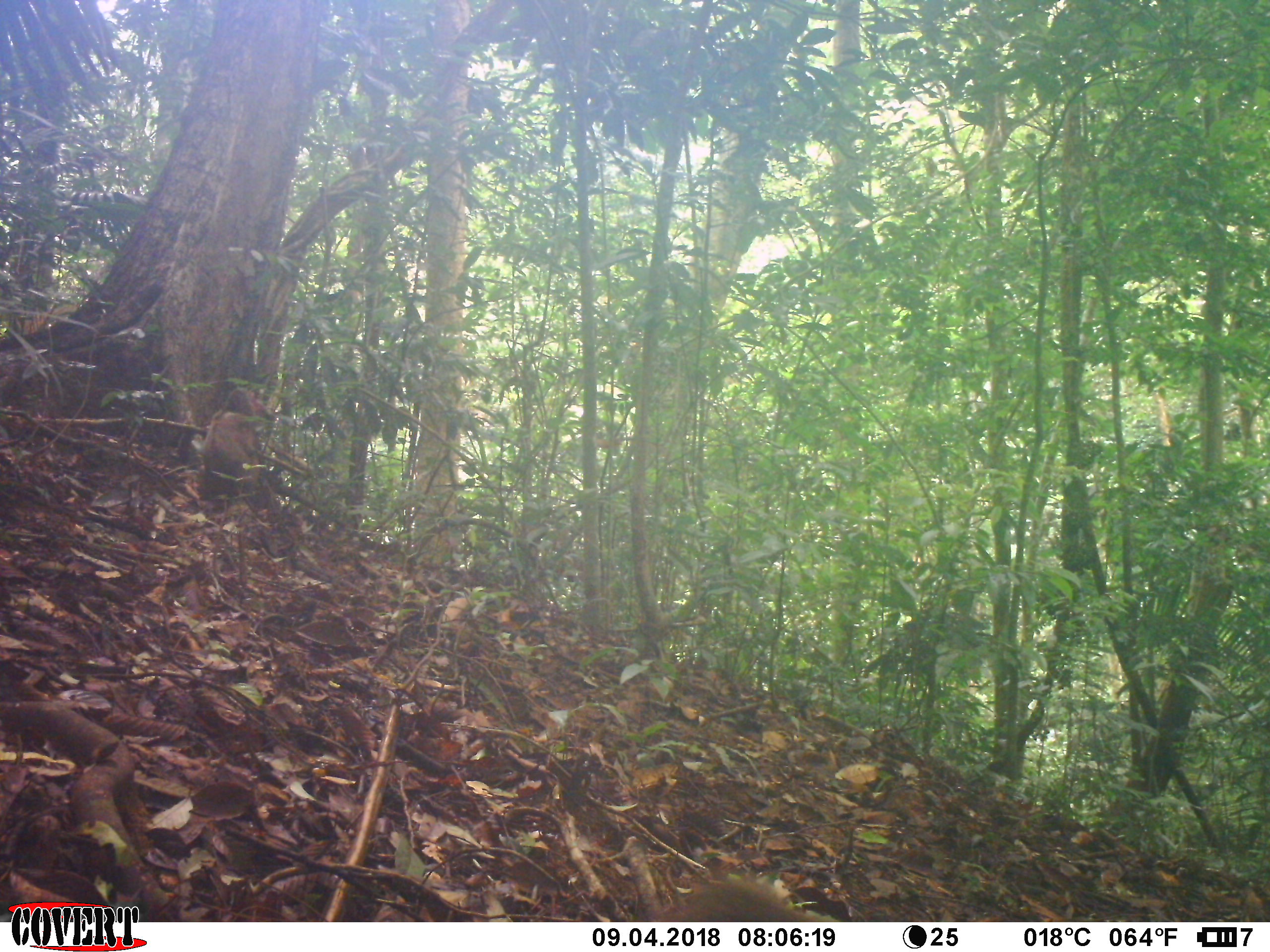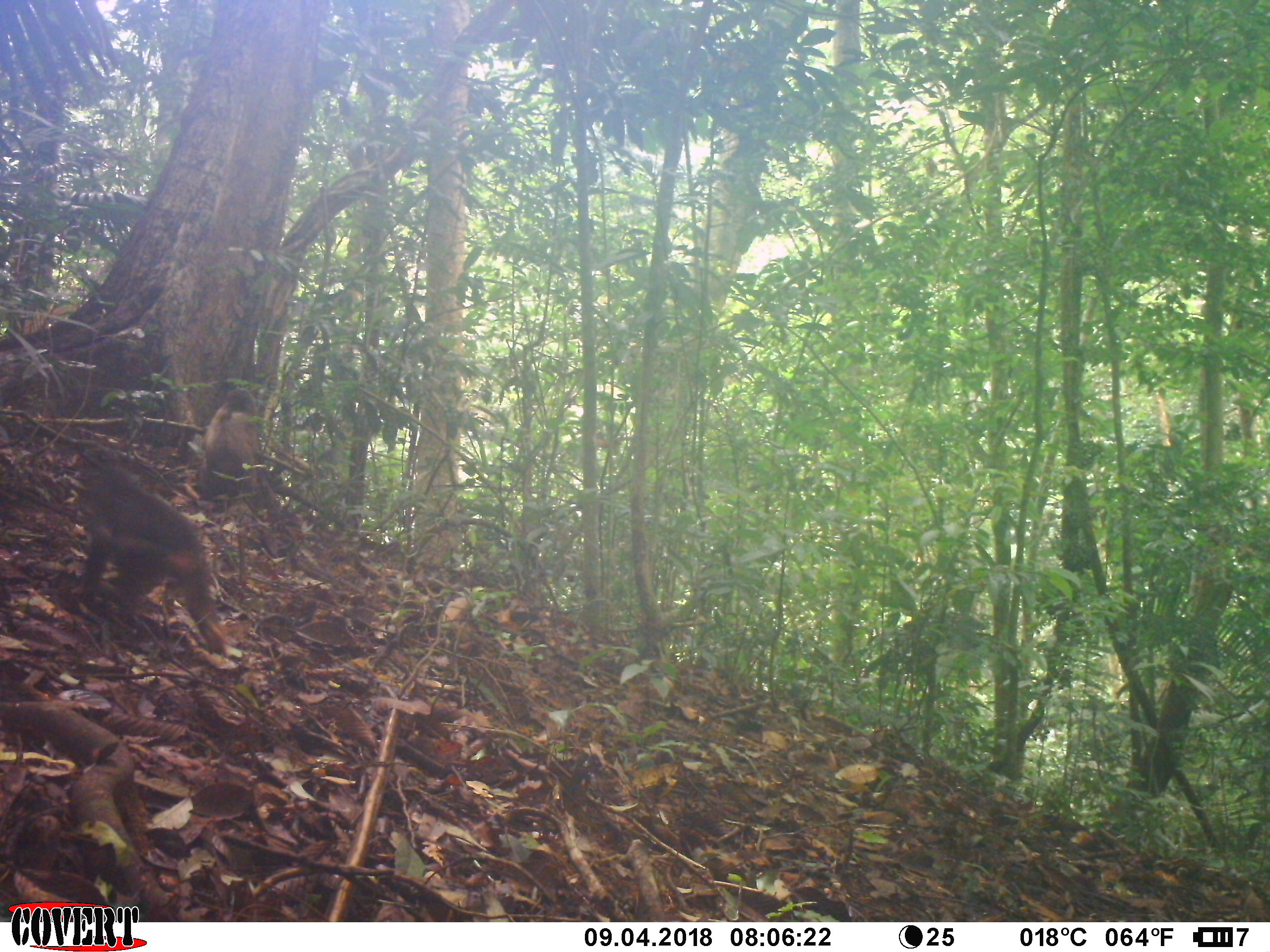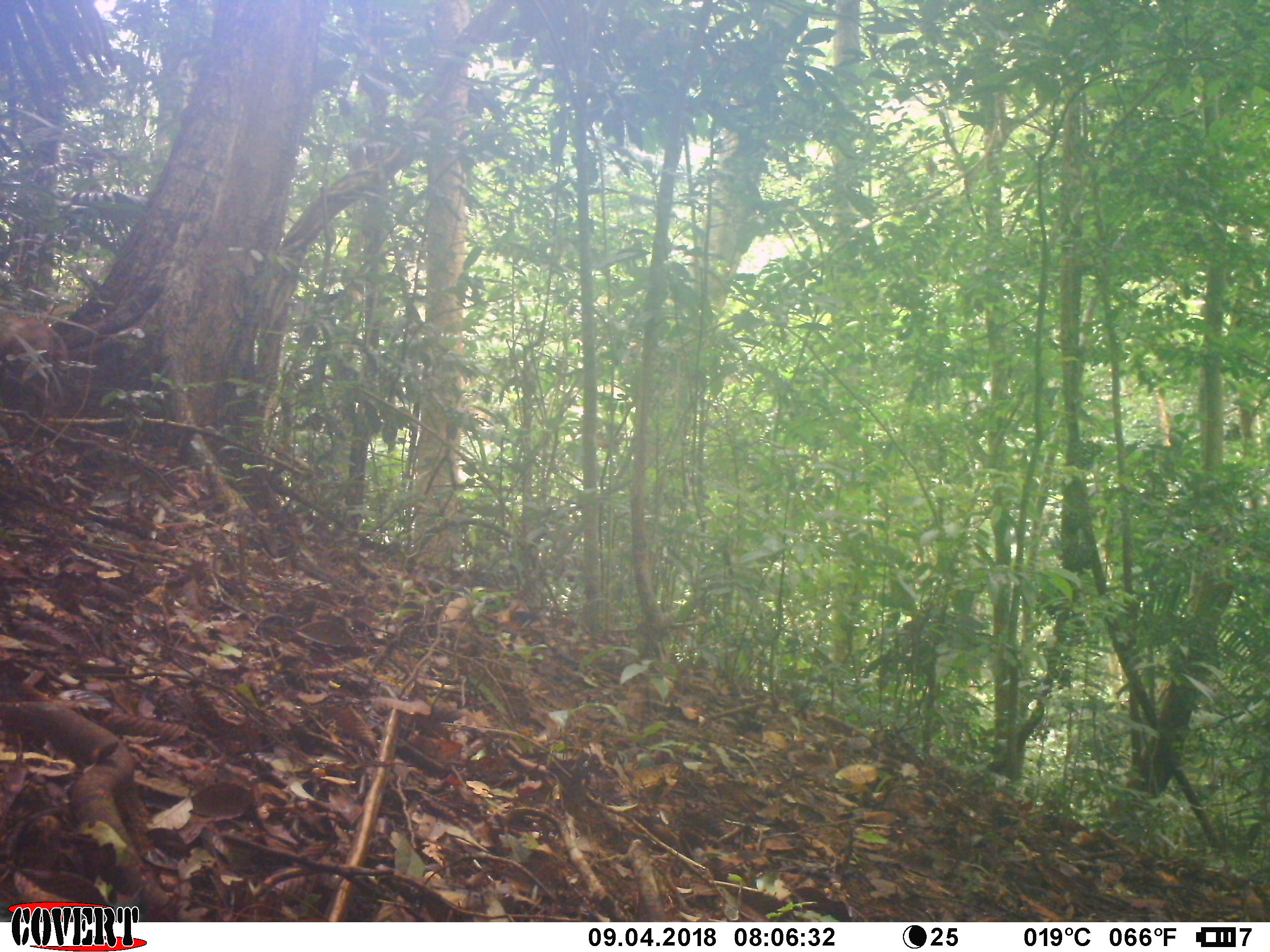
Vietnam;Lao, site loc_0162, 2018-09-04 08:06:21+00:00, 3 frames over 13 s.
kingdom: Animalia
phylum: Chordata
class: Mammalia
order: Primates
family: Cercopithecidae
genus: Macaca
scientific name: Macaca arctoides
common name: stump-tailed macaque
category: stump tailed macaque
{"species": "stump tailed macaque (stump-tailed macaque) (Macaca arctoides)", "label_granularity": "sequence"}